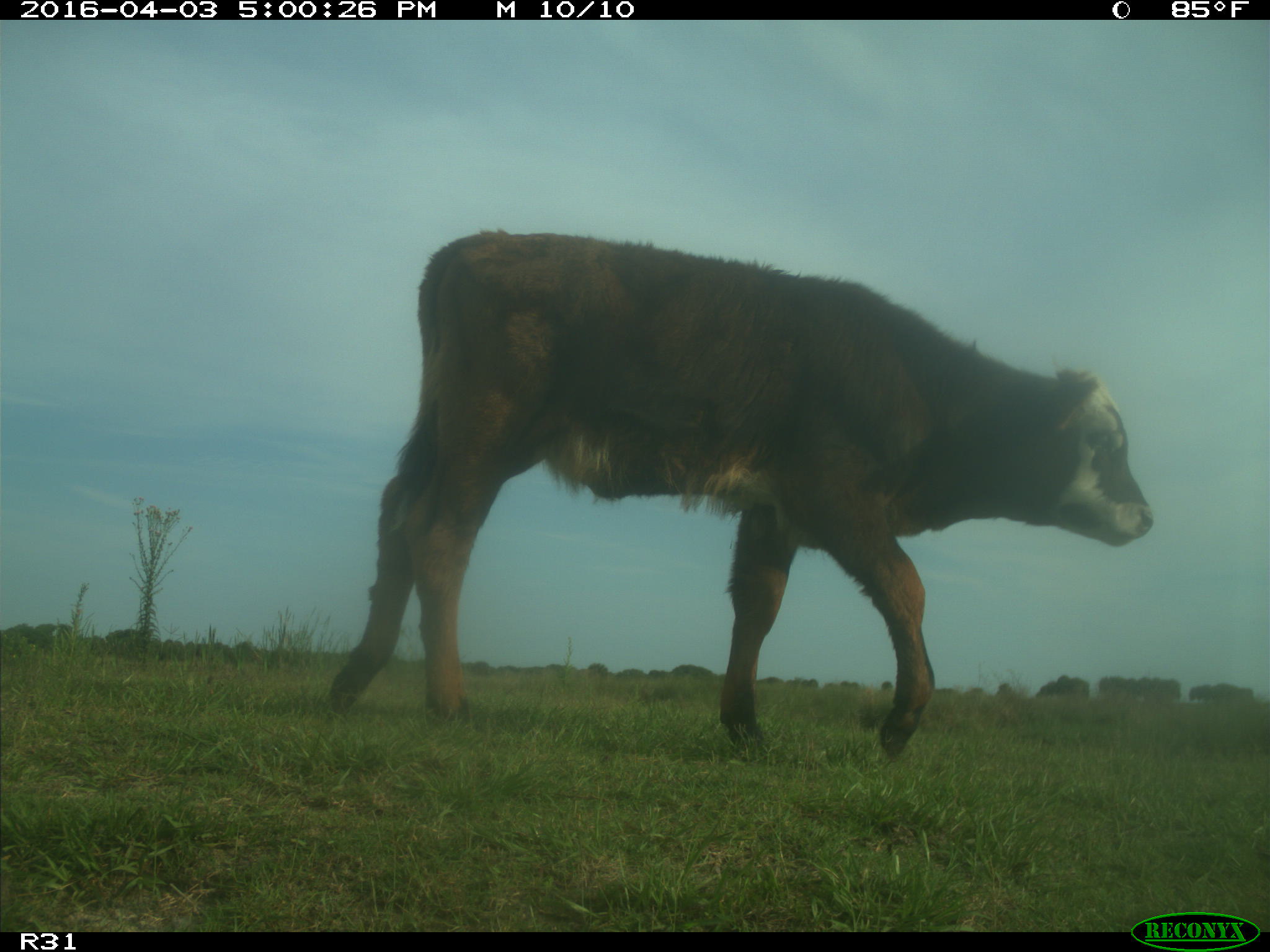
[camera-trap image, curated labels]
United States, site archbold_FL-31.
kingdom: Animalia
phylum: Chordata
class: Mammalia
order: Artiodactyla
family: Bovidae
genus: Bos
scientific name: Bos taurus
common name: domestic cow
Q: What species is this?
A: Bos taurus (domestic cow).